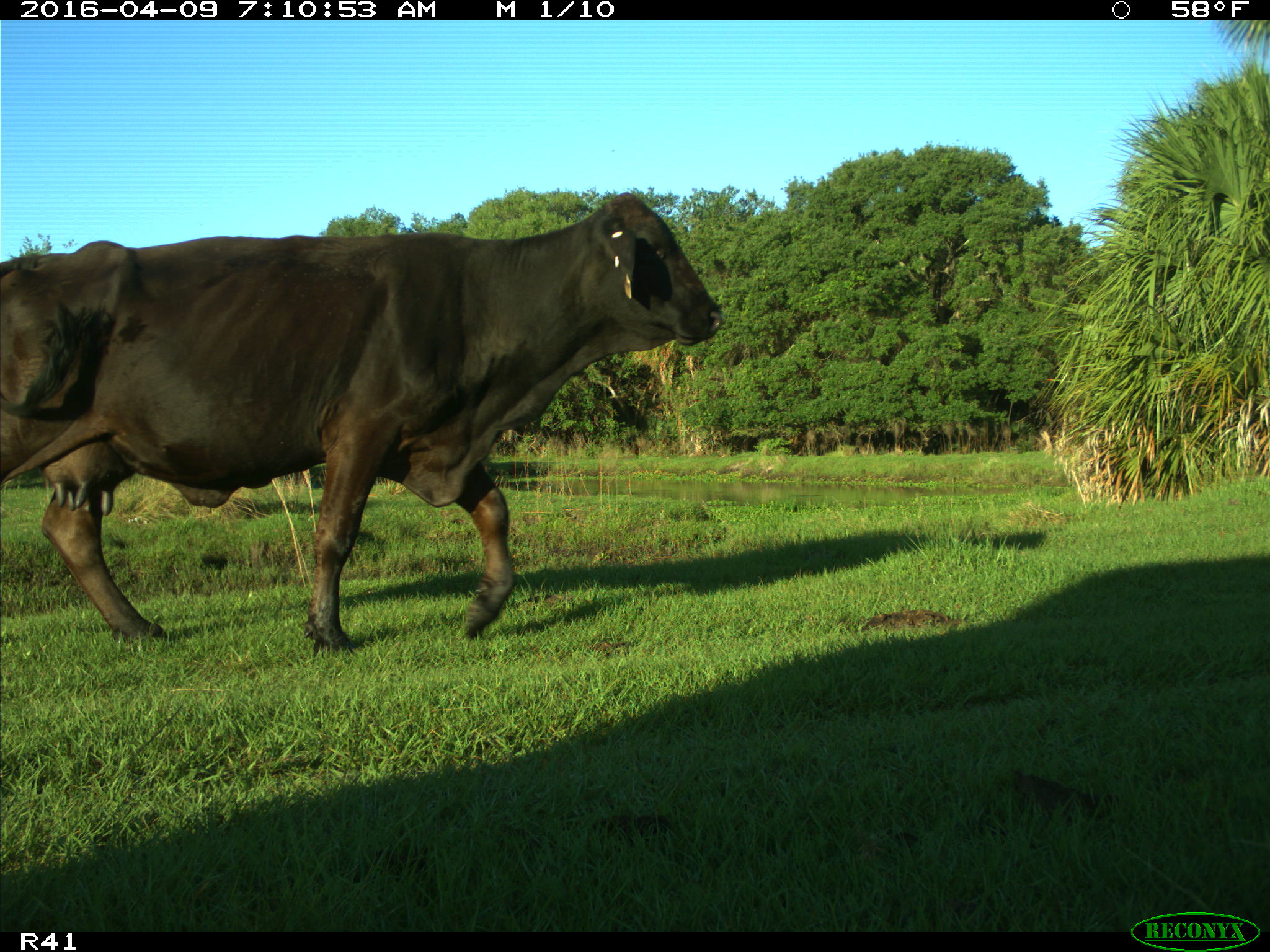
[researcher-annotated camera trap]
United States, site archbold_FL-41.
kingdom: Animalia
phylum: Chordata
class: Mammalia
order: Artiodactyla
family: Bovidae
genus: Bos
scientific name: Bos taurus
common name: domestic cow